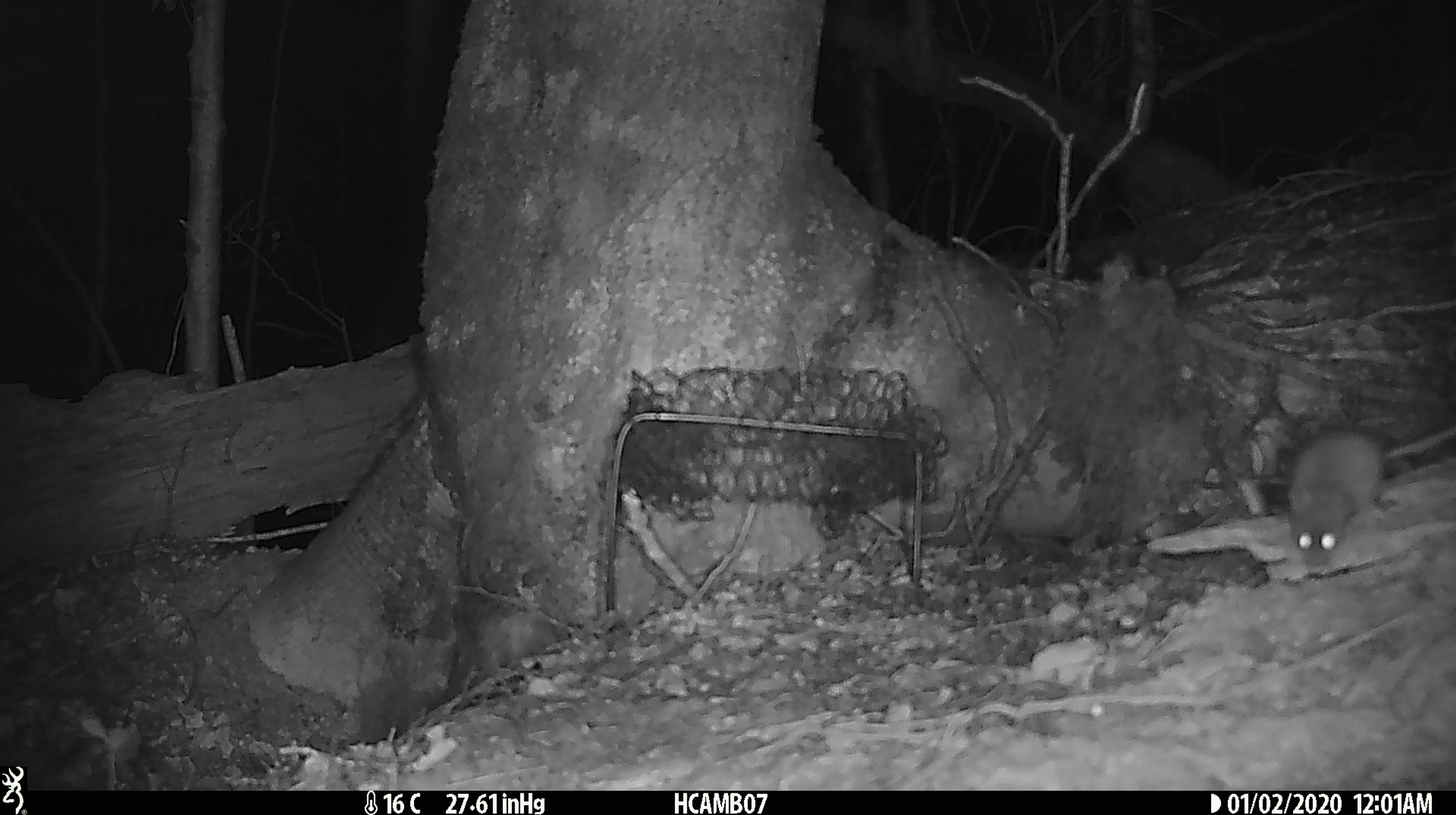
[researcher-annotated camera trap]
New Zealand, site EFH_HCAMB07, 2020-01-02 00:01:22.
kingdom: Animalia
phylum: Chordata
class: Mammalia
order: Rodentia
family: Muridae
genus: Mus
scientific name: Mus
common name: mouse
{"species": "mouse (Mus)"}